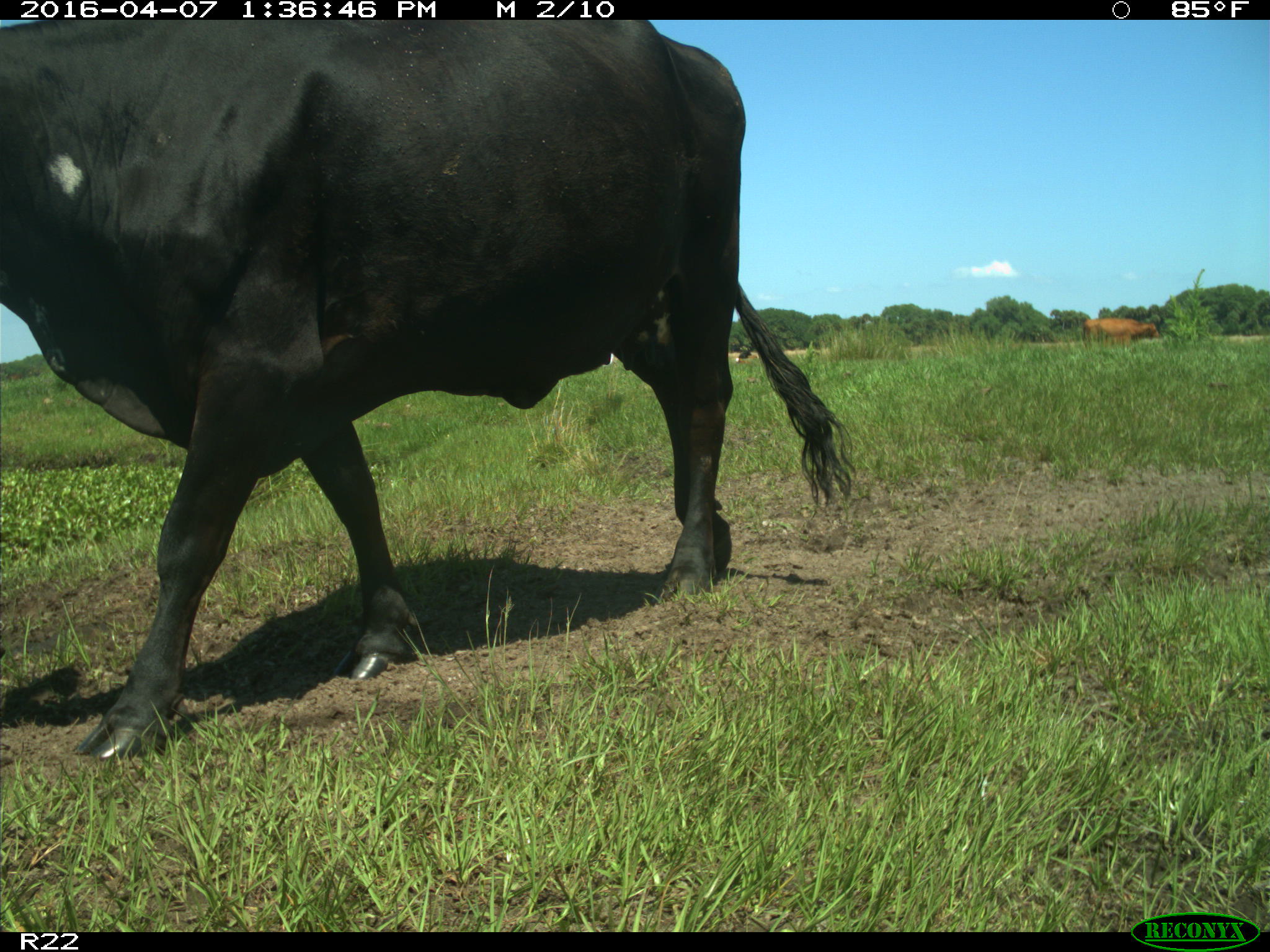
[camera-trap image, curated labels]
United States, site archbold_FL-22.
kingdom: Animalia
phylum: Chordata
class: Mammalia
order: Artiodactyla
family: Bovidae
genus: Bos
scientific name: Bos taurus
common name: domestic cow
Bos taurus (domestic cow).